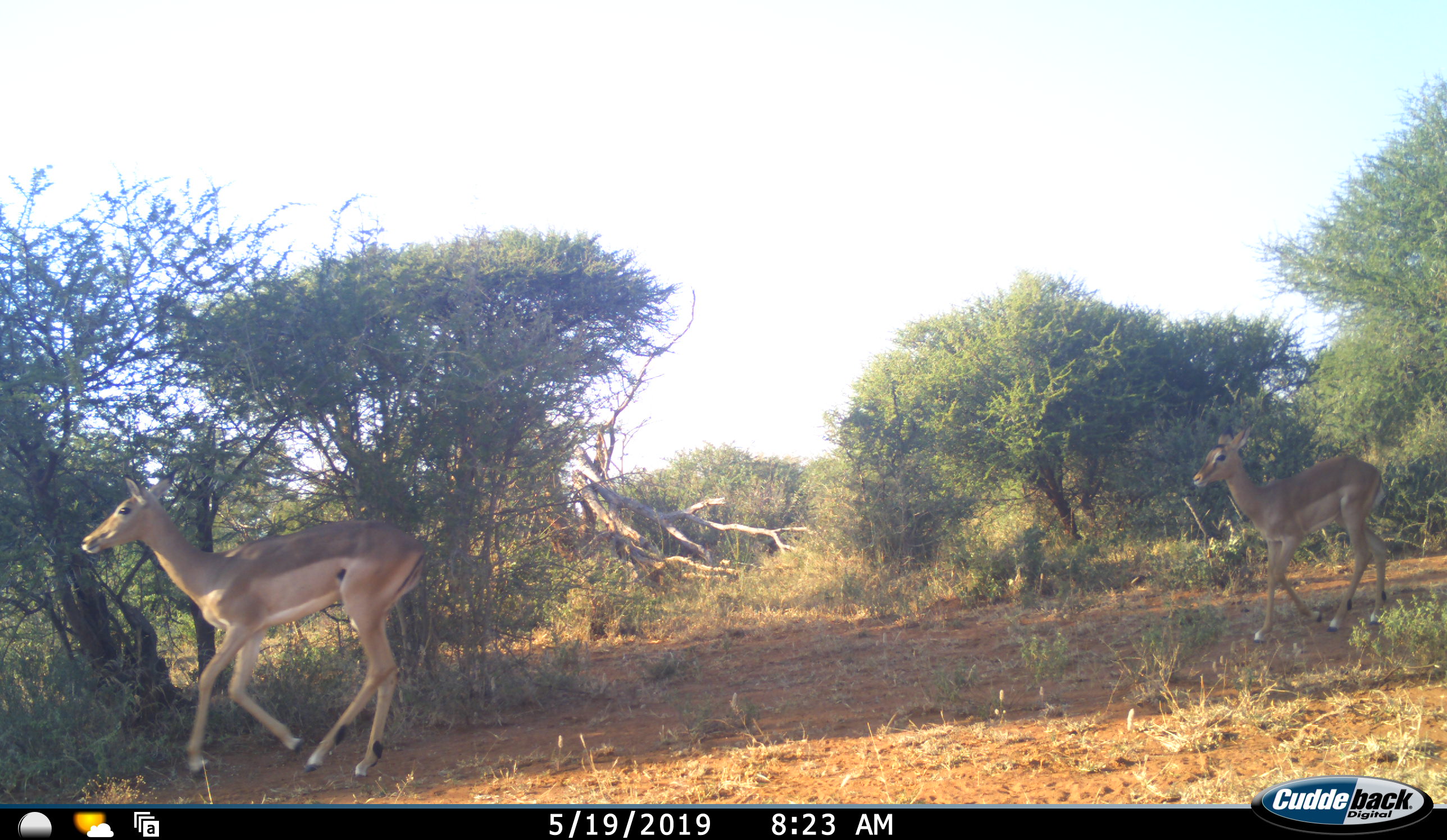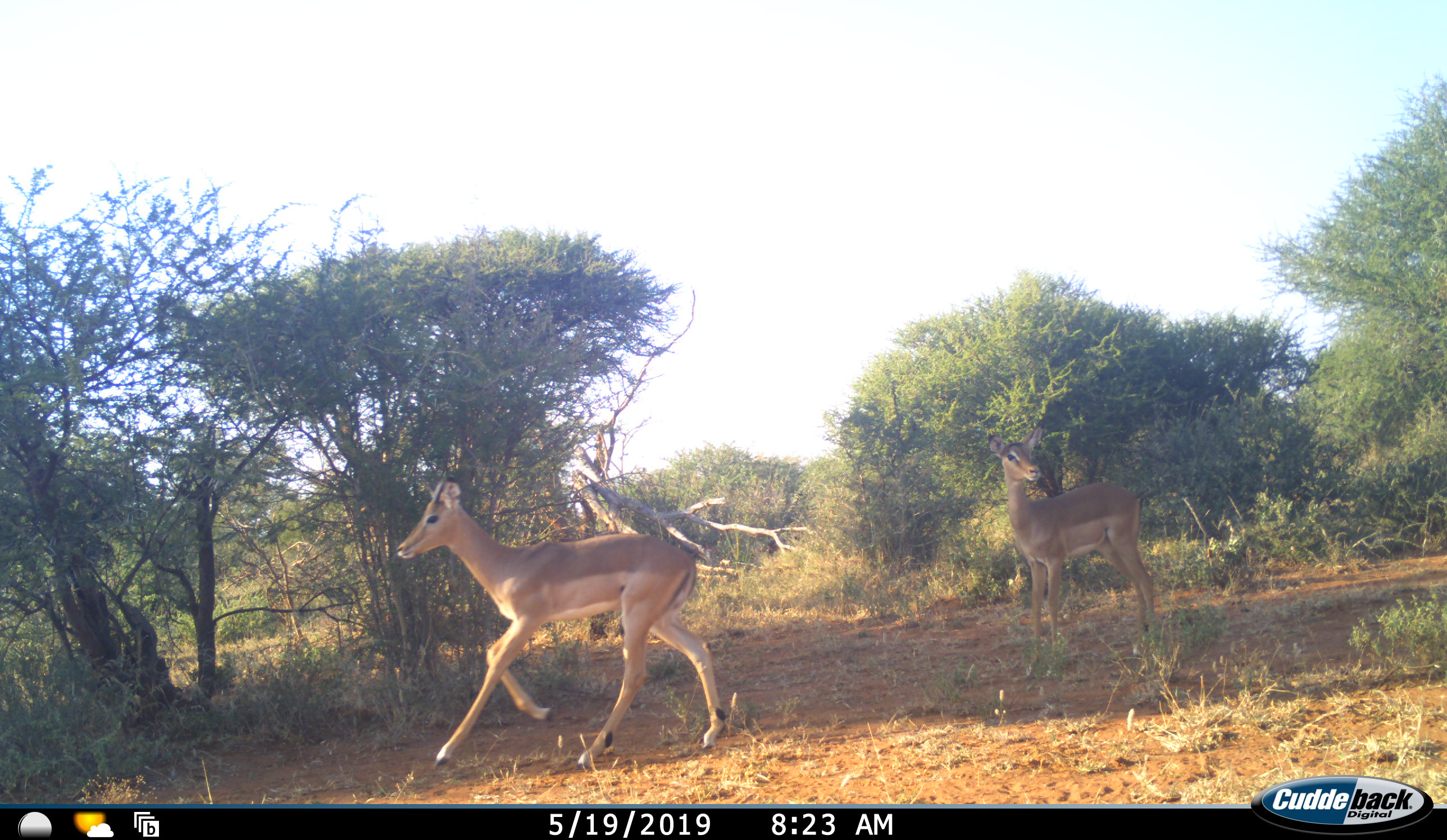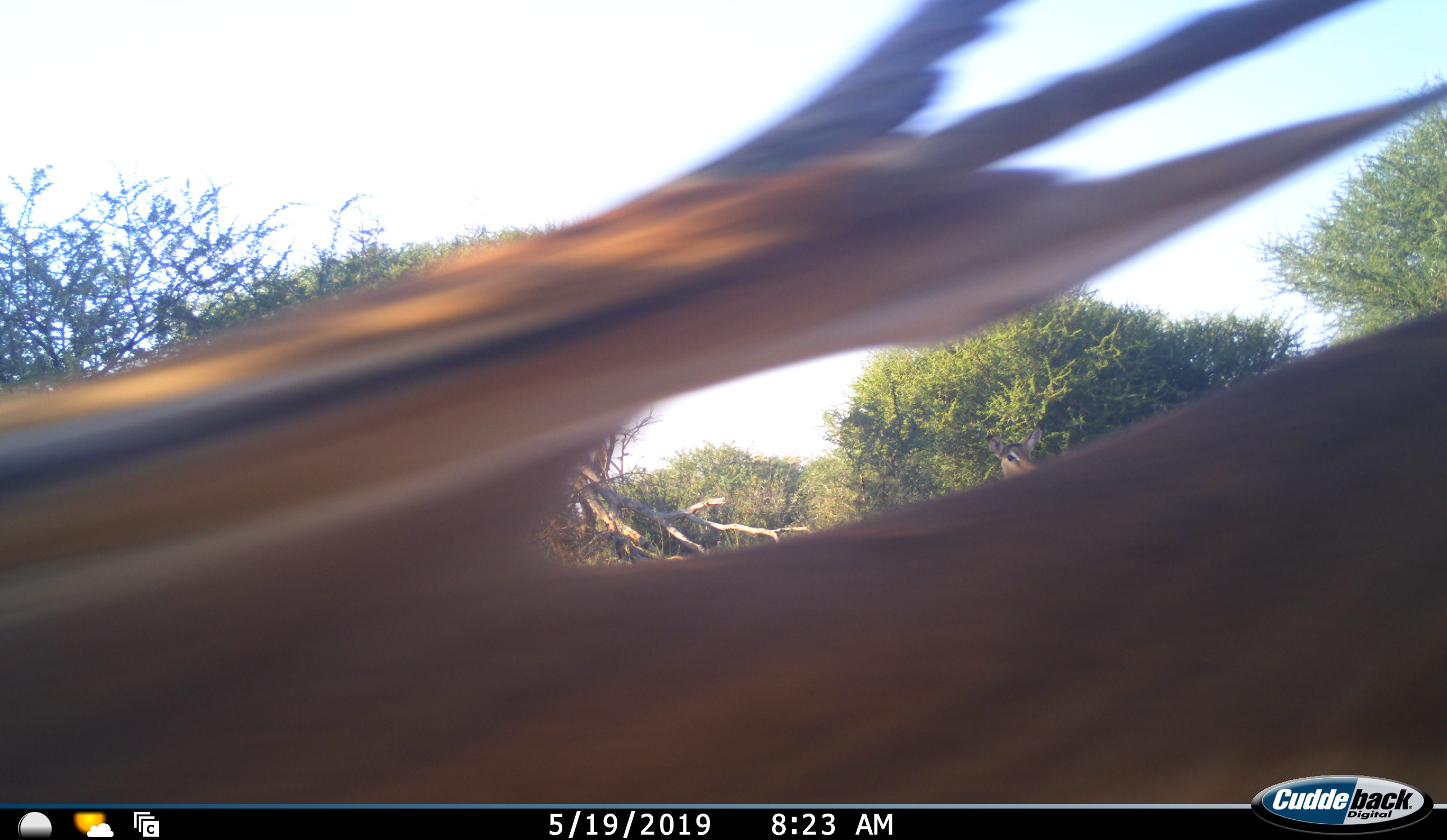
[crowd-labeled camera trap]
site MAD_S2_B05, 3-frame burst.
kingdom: Animalia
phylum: Chordata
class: Mammalia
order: Artiodactyla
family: Bovidae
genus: Aepyceros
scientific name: Aepyceros melampus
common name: impala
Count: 3.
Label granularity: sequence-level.